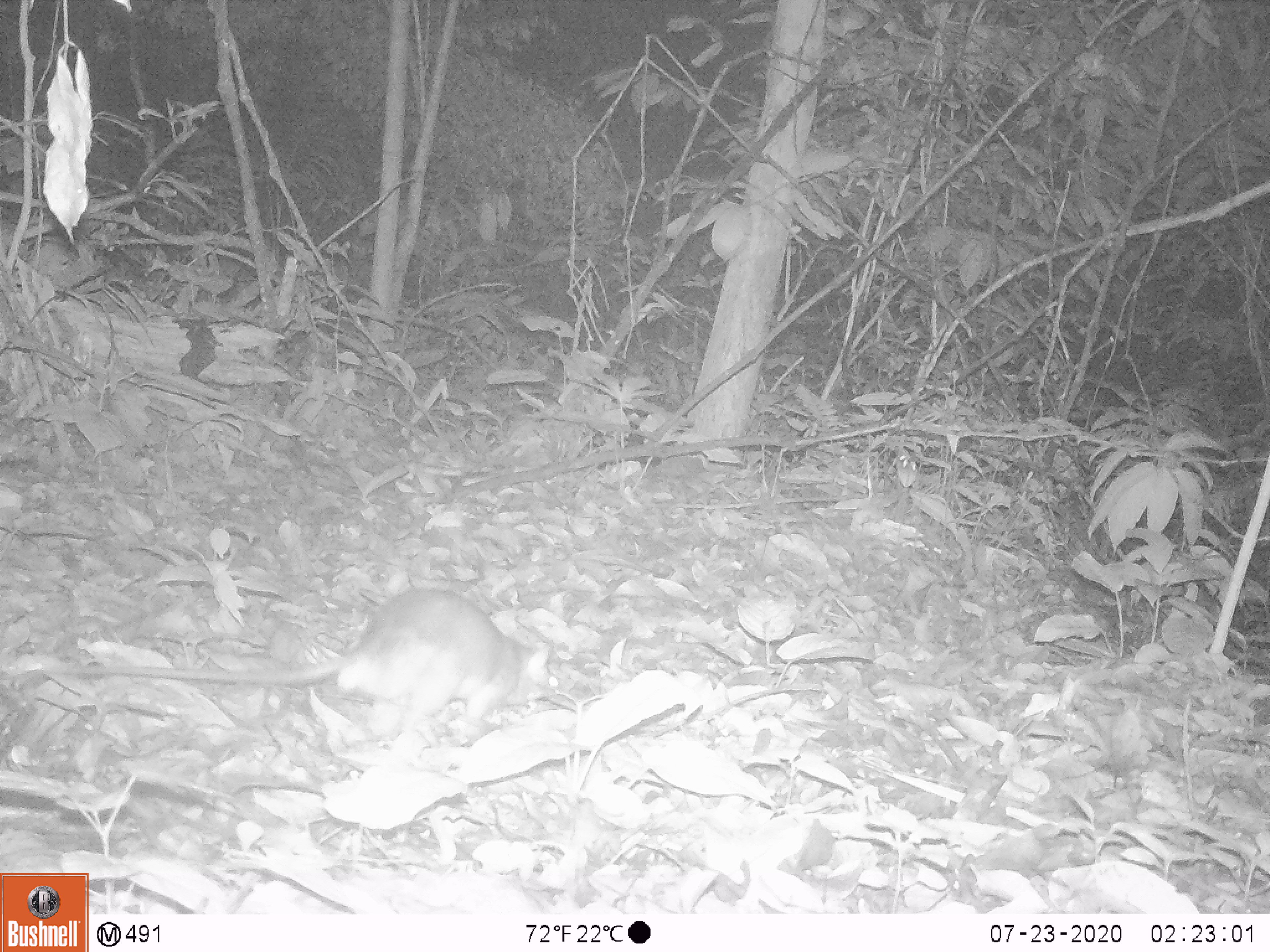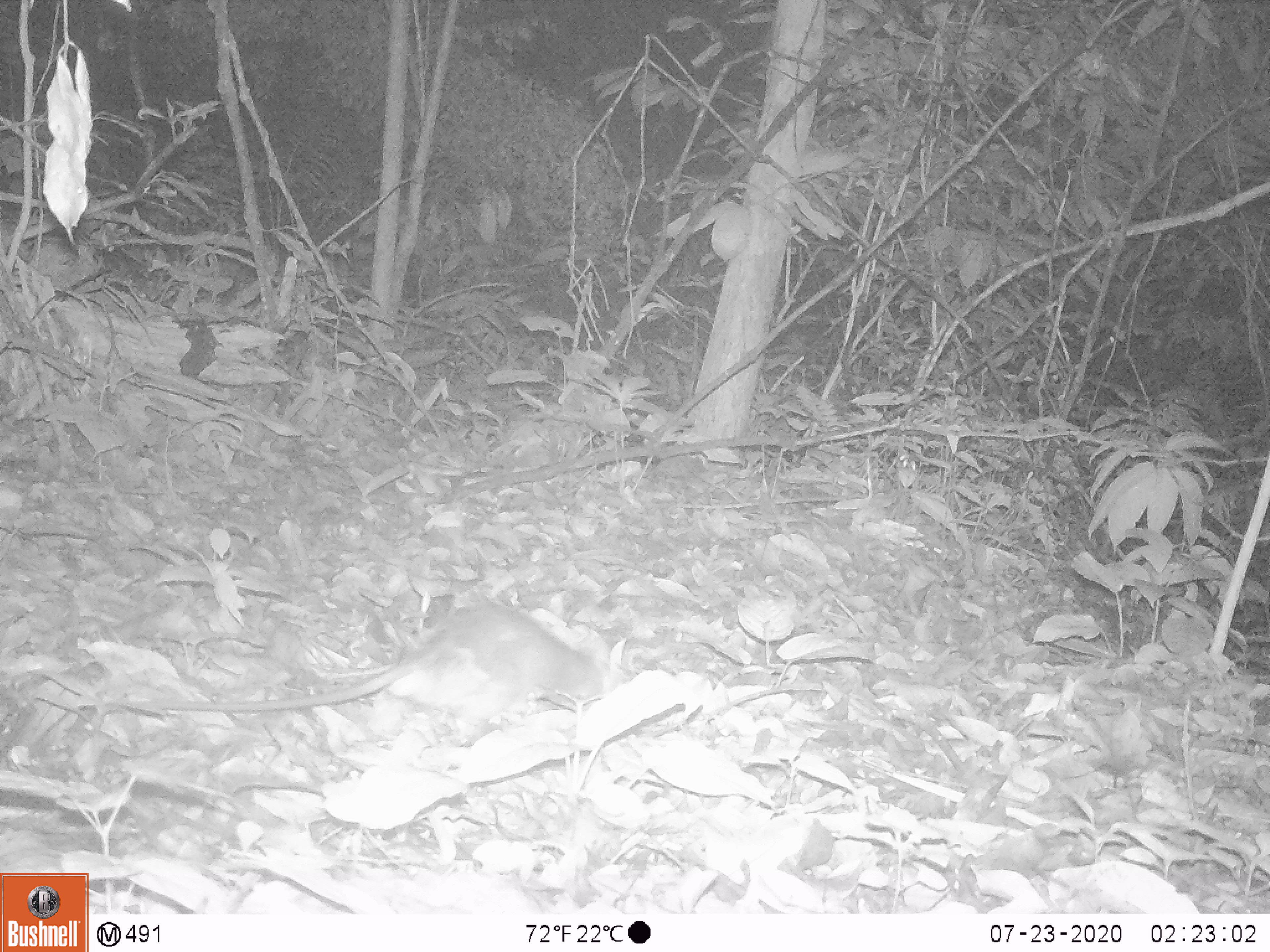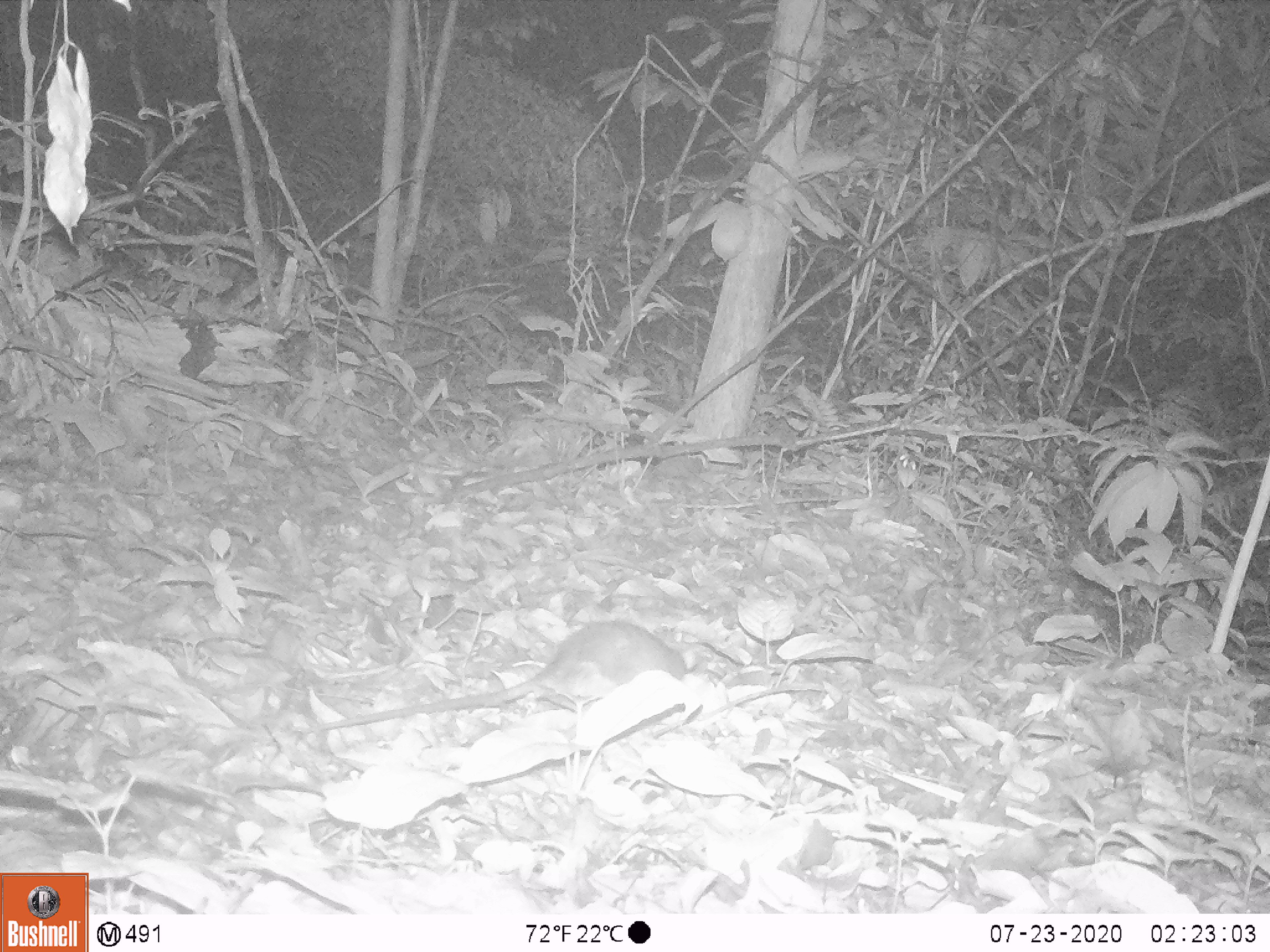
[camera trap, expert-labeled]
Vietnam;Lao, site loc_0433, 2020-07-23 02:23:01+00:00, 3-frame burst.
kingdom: Animalia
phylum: Chordata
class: Mammalia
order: Rodentia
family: Muridae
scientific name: Muridae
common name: old-world mice and rats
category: unidentified murid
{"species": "unidentified murid (old-world mice and rats) (Muridae)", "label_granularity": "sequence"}